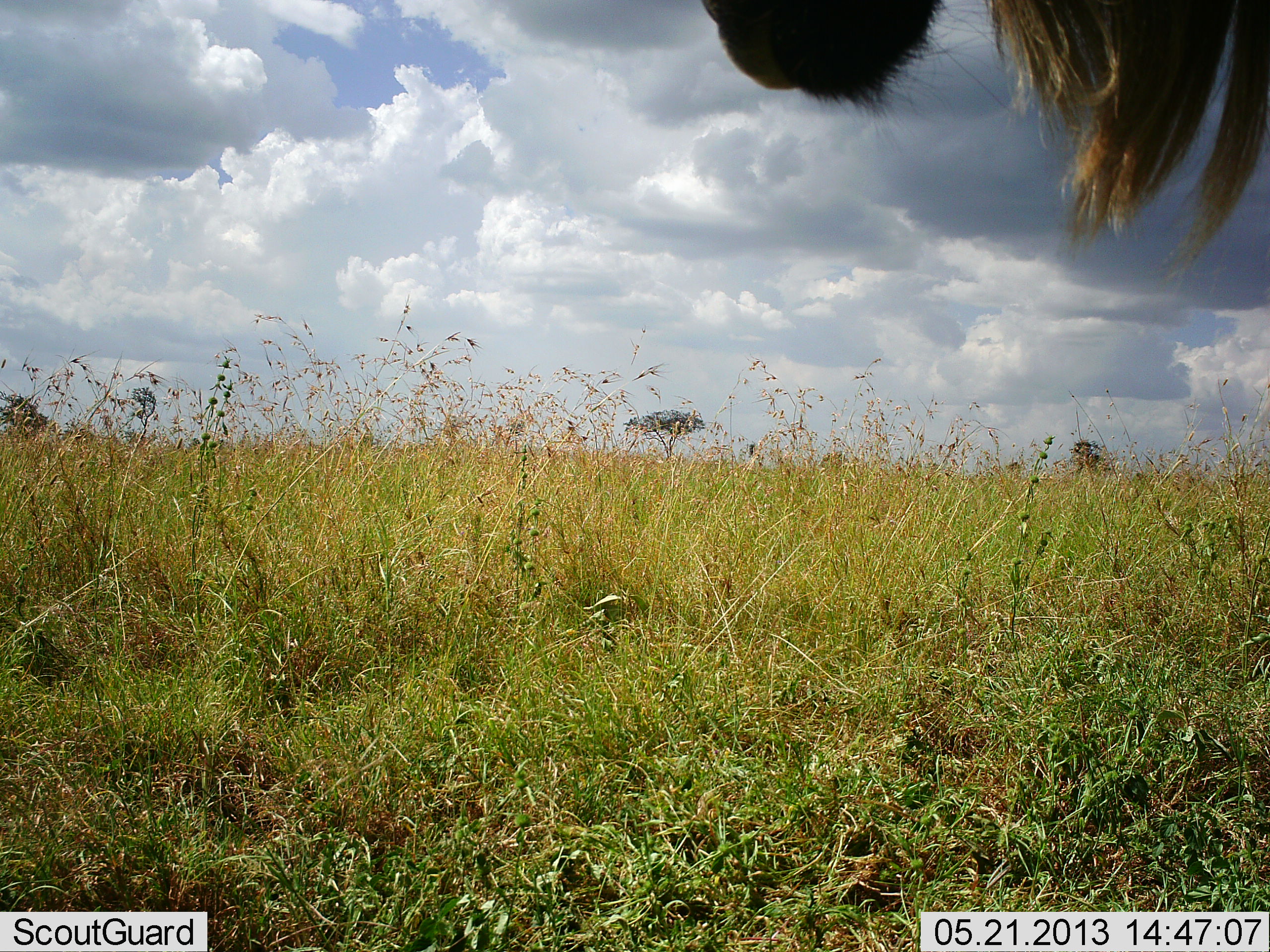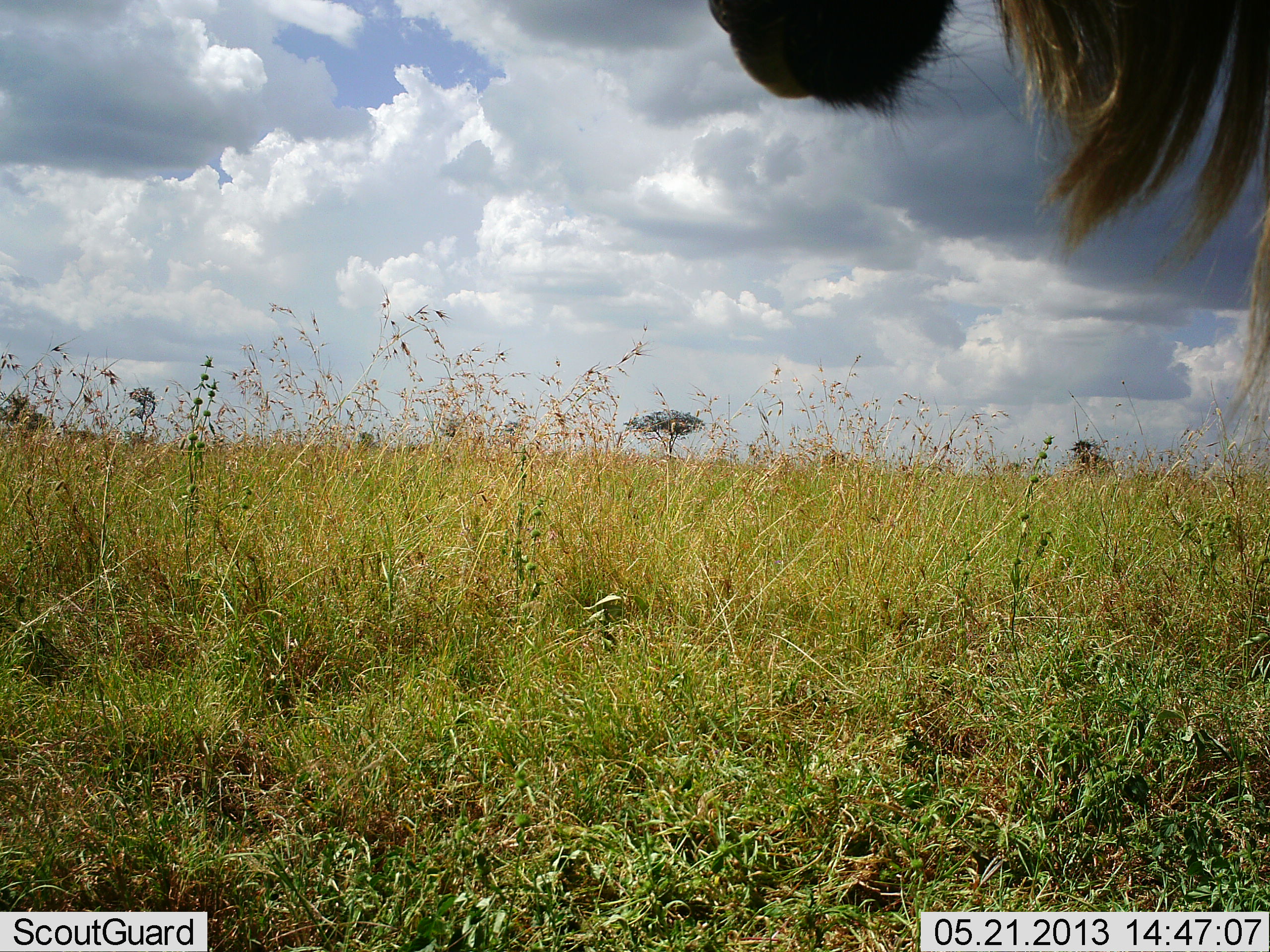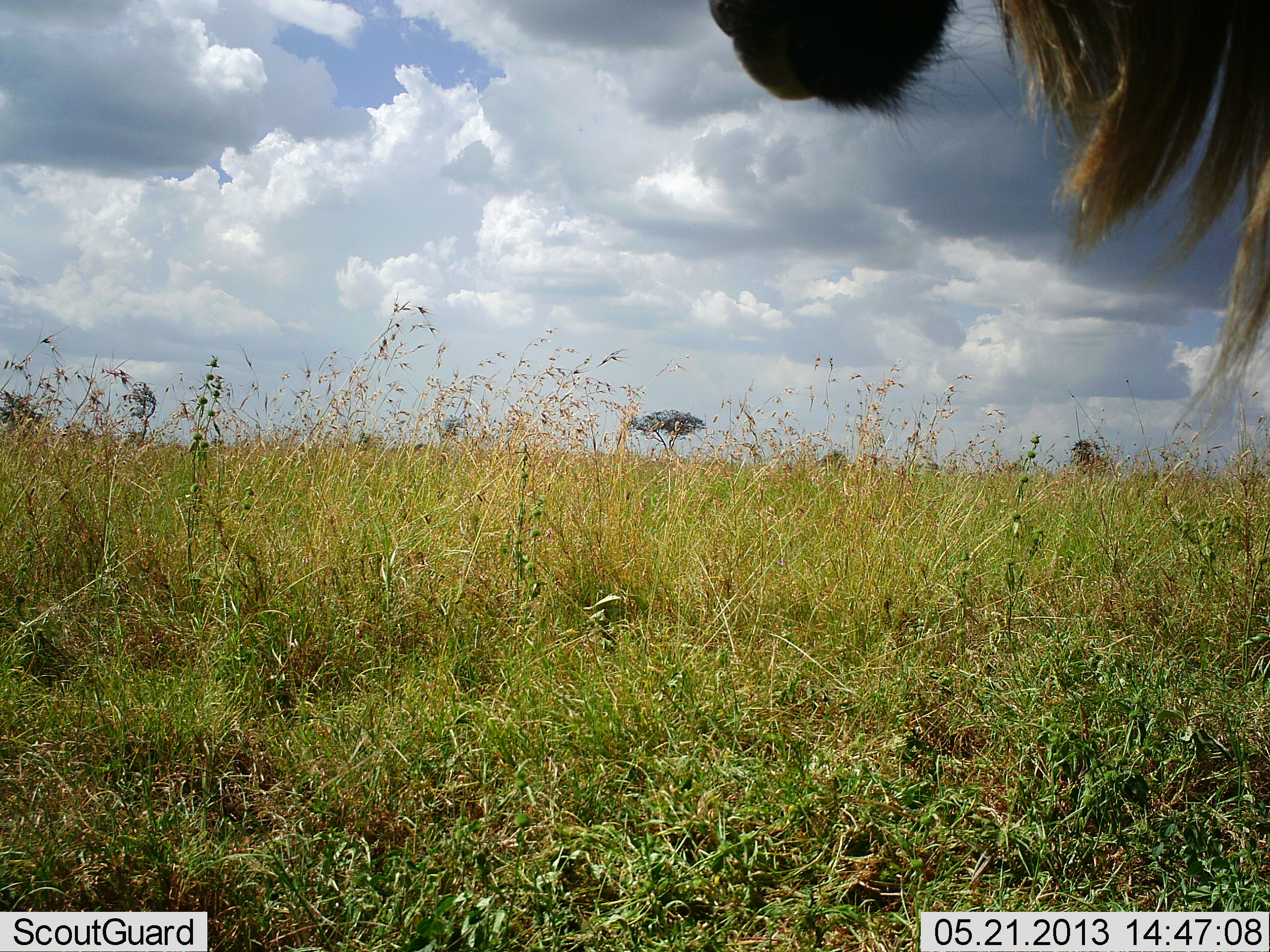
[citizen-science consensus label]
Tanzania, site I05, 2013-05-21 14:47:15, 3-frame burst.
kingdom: Animalia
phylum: Chordata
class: Mammalia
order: Artiodactyla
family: Bovidae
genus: Connochaetes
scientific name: Connochaetes taurinus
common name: blue wildebeest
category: wildebeest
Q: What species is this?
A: Wildebeest (blue wildebeest) (Connochaetes taurinus).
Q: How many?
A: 1.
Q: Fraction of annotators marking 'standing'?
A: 100%.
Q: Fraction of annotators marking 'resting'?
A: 0%.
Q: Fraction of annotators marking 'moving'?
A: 0%.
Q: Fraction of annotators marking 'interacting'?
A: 0%.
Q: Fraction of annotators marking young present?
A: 0%.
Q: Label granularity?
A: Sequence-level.